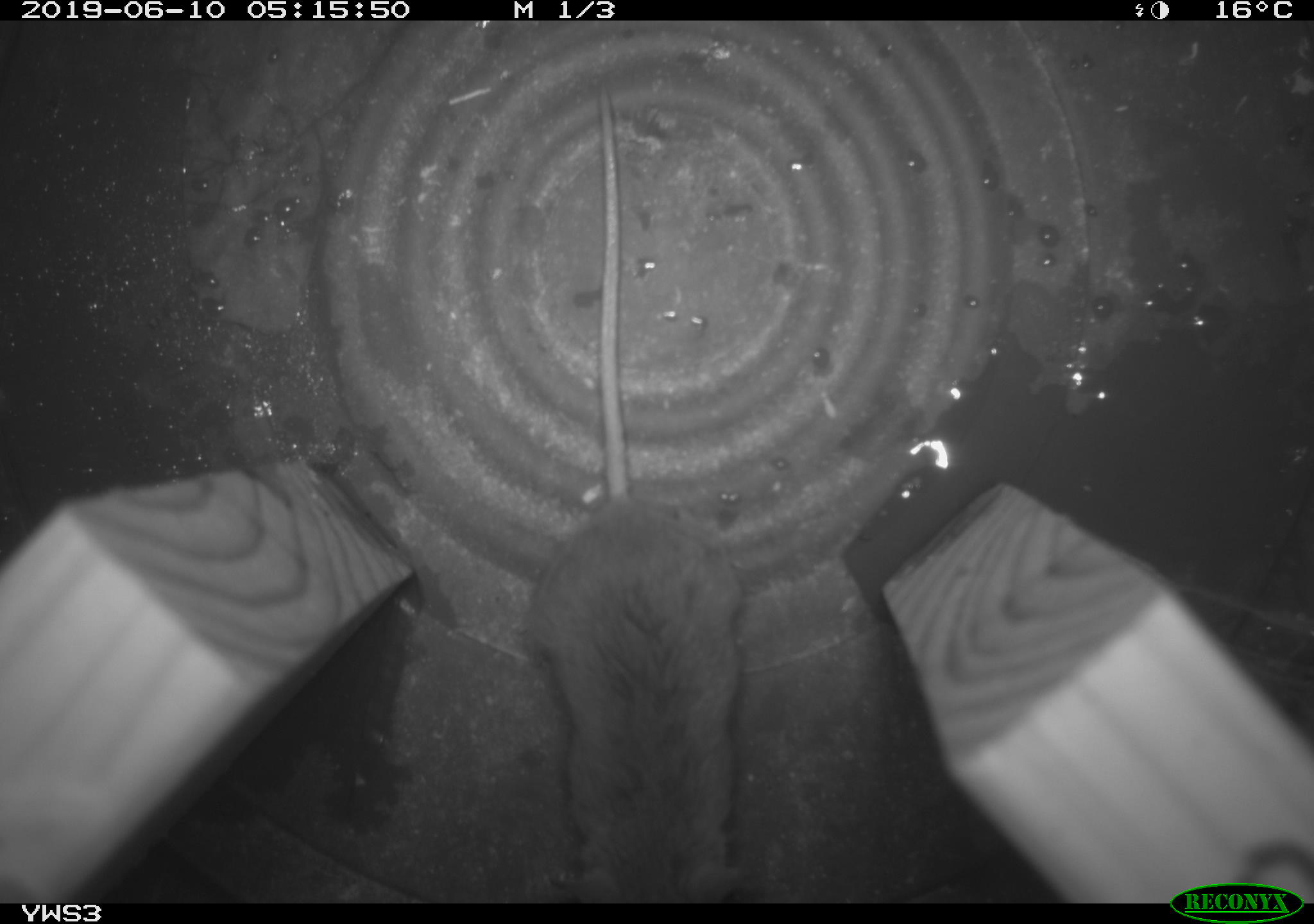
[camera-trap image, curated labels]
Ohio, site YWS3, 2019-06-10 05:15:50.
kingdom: Animalia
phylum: Chordata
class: Mammalia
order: Rodentia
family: Cricetidae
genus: Peromyscus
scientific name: Peromyscus leucopus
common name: white-footed mouse